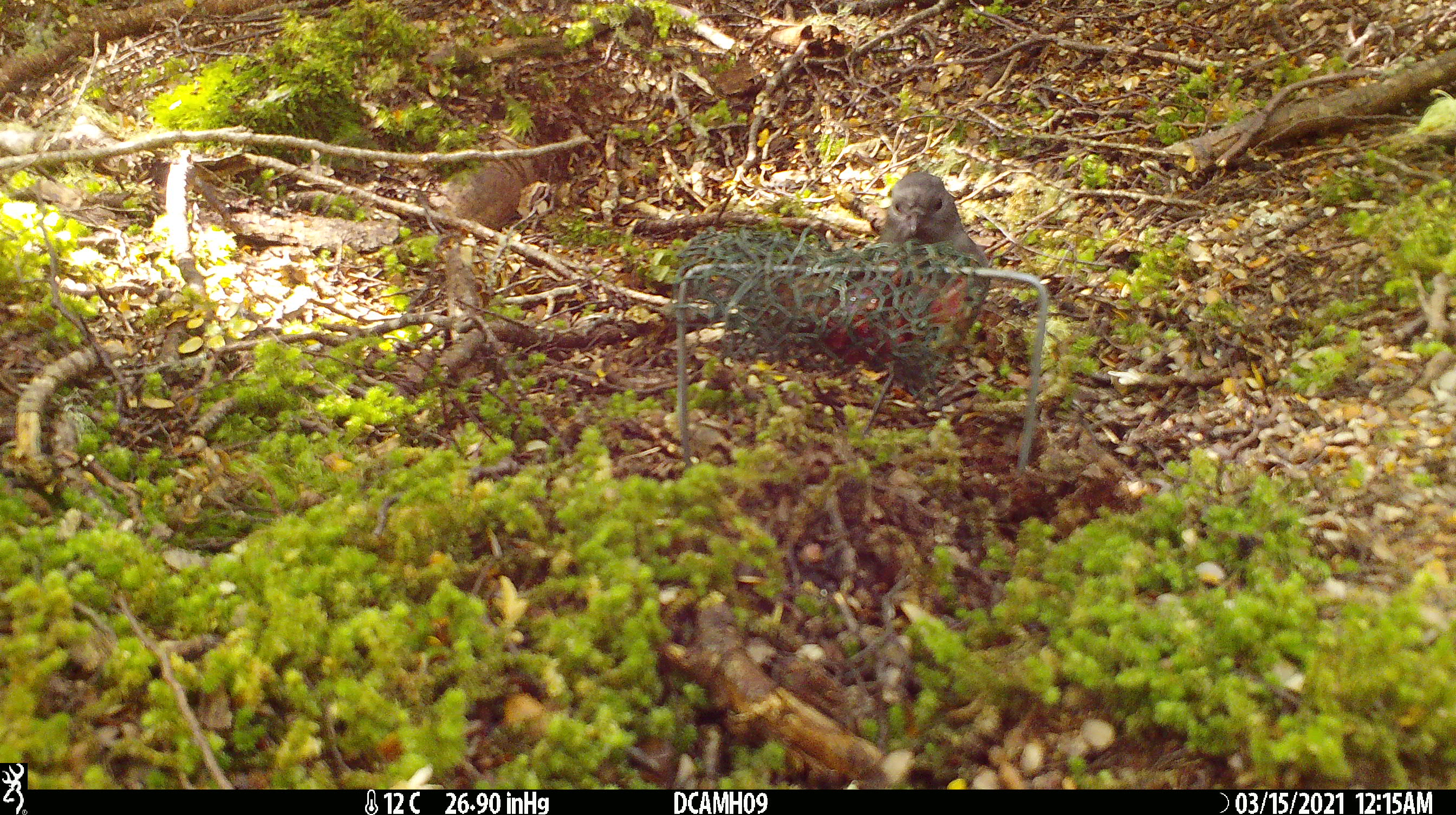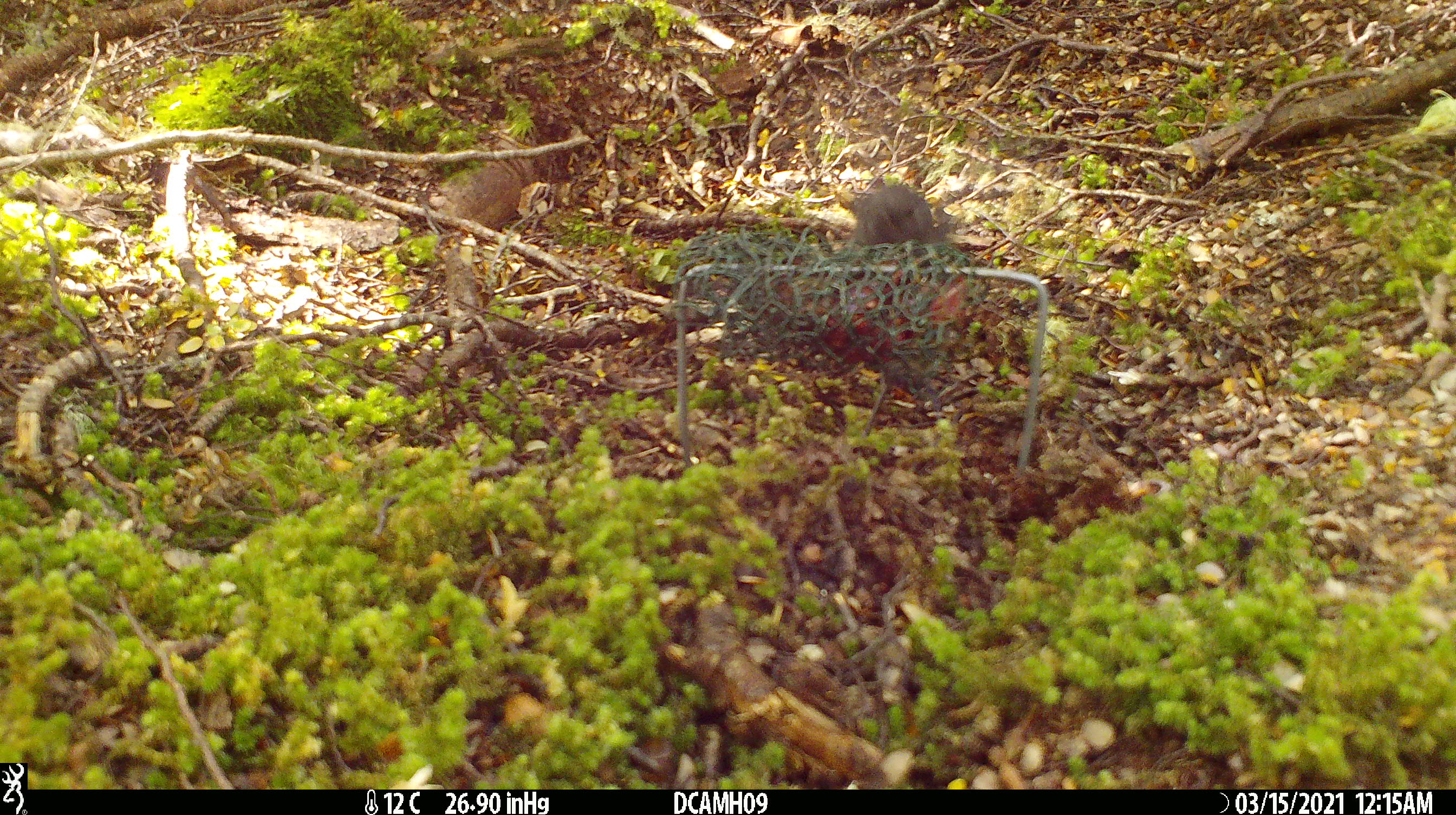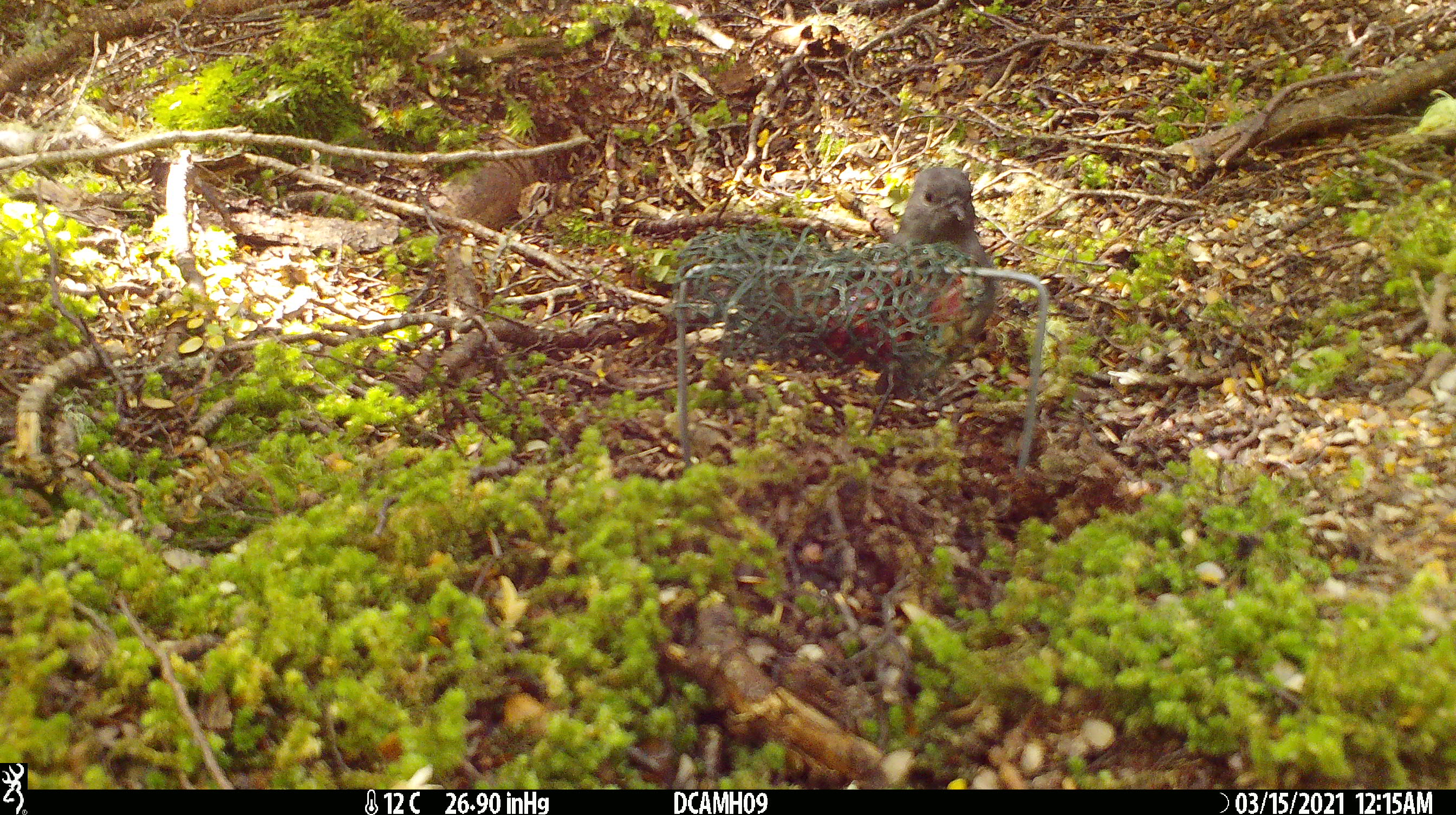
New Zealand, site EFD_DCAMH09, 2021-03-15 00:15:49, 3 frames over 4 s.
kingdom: Animalia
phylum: Chordata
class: Aves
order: Passeriformes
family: Petroicidae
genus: Petroica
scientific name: Petroica australis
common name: new zealand robin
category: robin